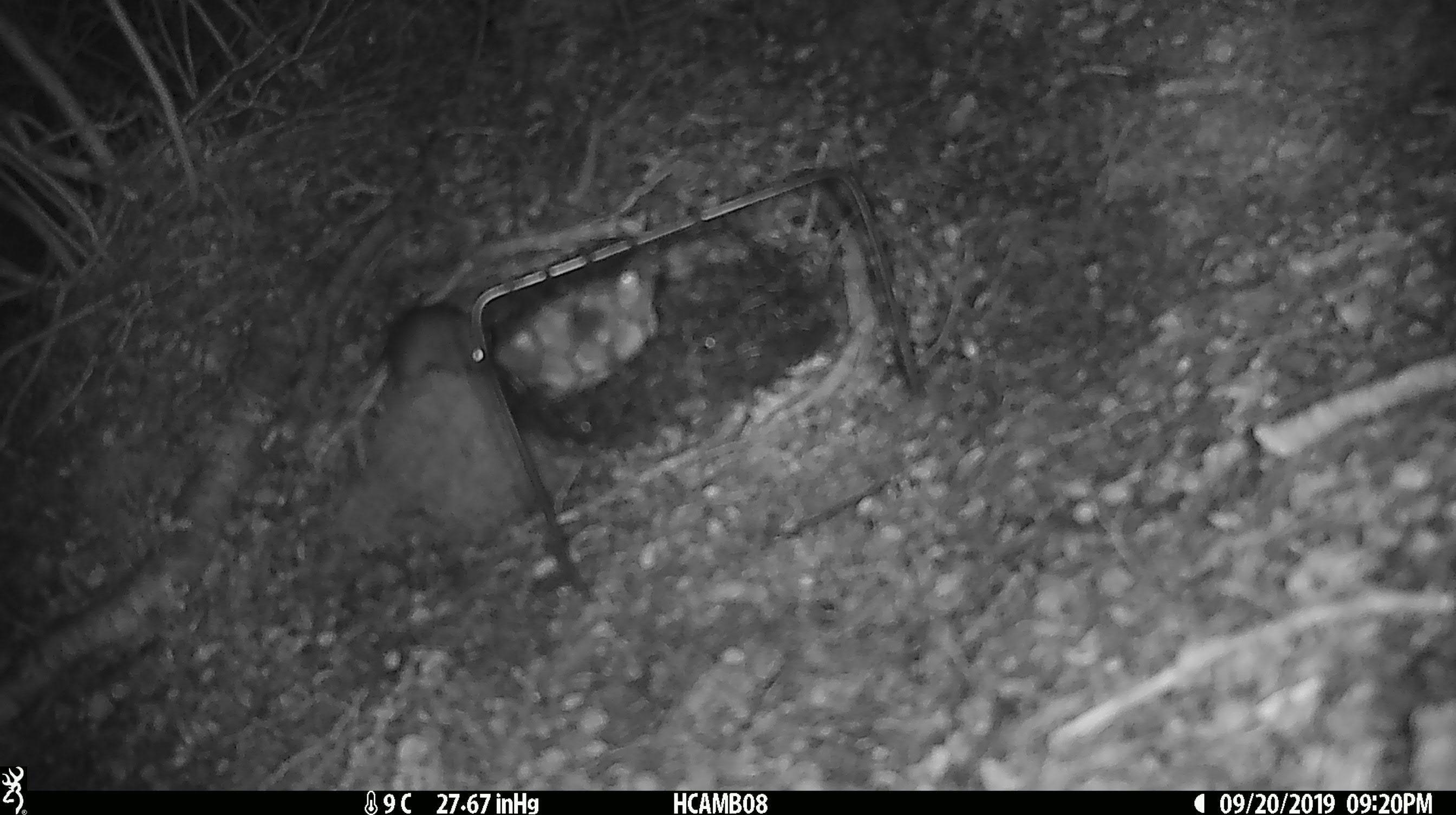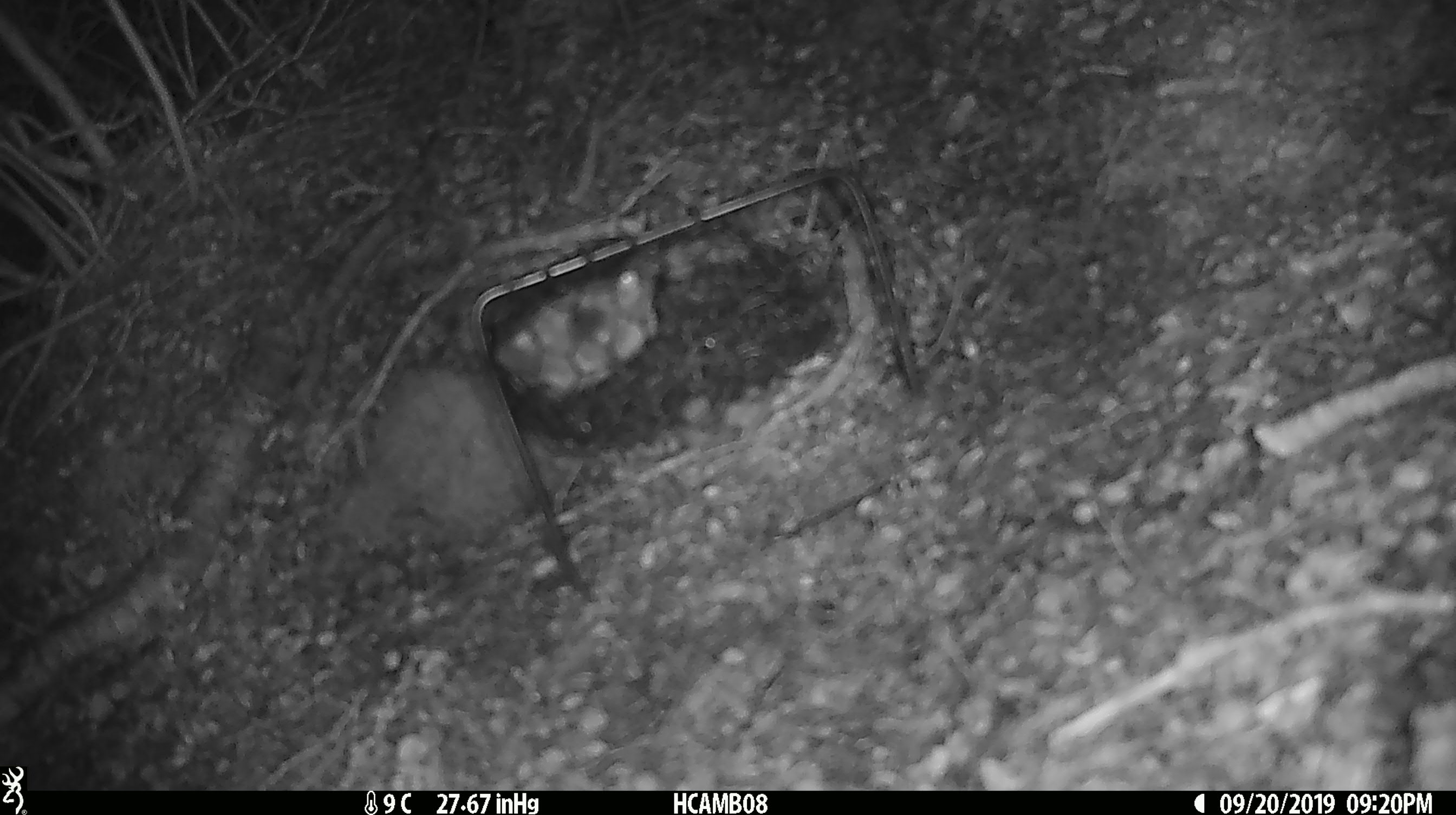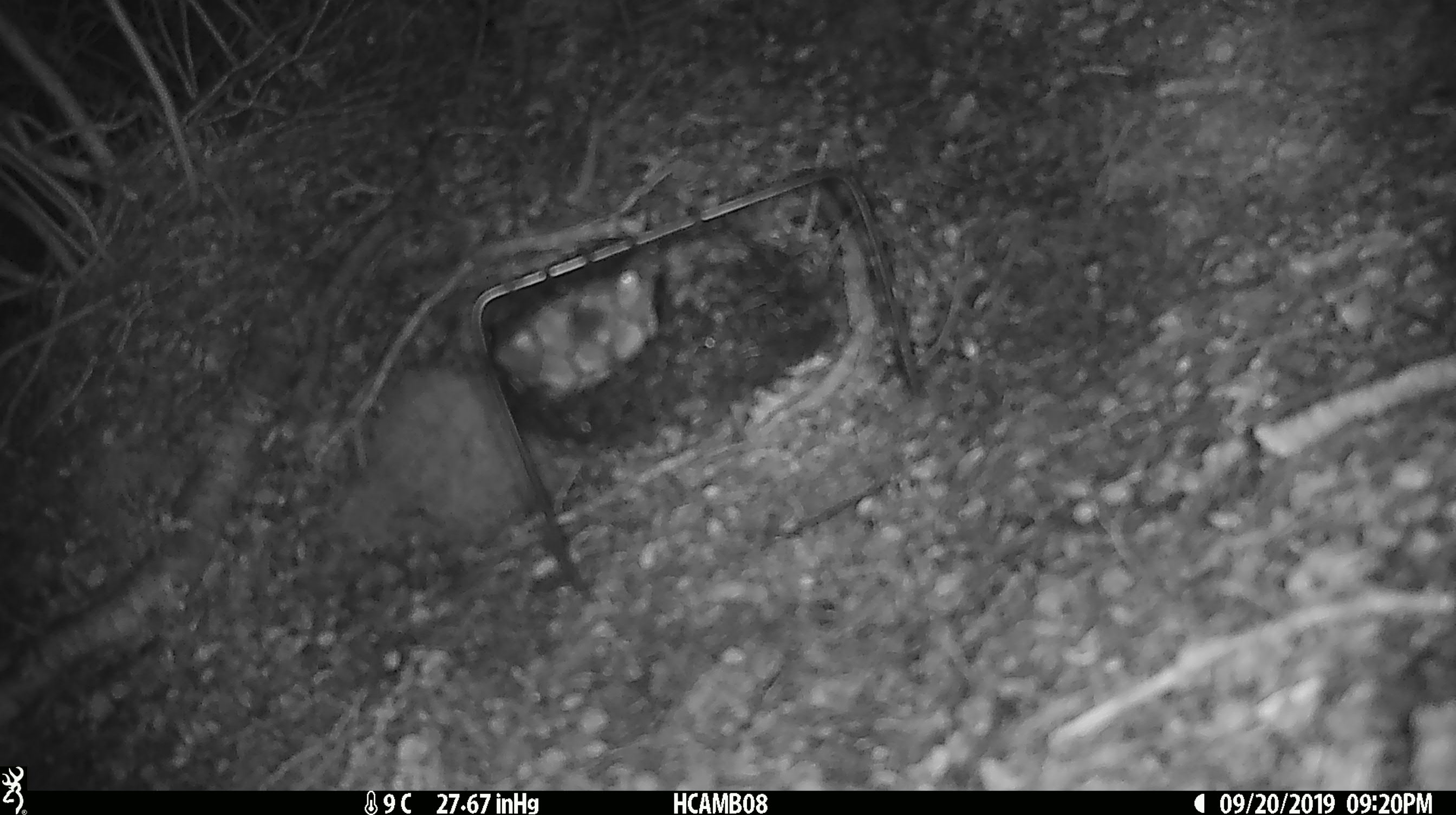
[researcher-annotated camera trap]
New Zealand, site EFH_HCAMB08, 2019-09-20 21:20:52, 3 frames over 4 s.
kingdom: Animalia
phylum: Chordata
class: Mammalia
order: Rodentia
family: Muridae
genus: Mus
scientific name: Mus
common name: mouse